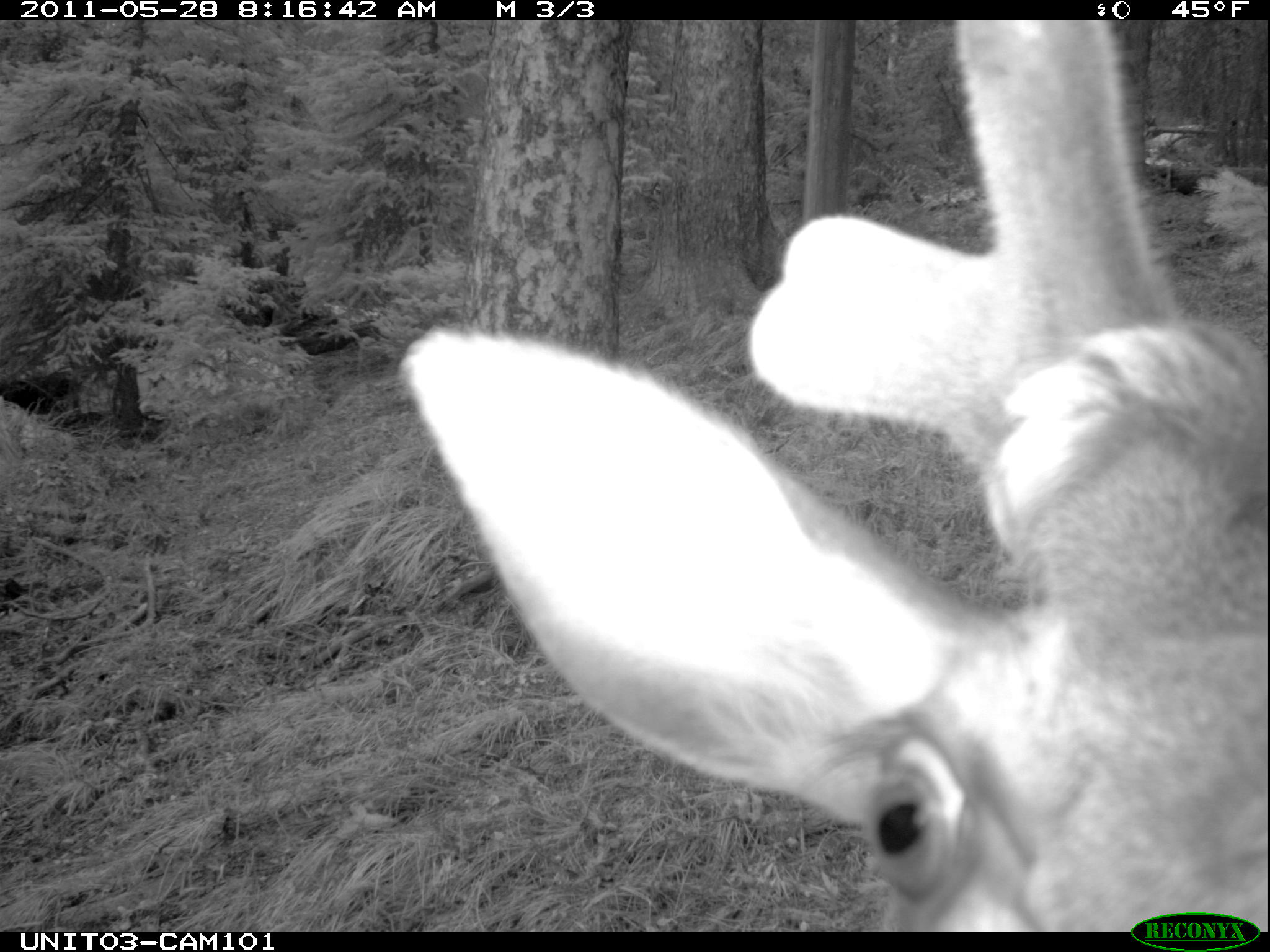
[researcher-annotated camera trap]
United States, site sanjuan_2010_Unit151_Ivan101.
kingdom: Animalia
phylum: Chordata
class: Mammalia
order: Artiodactyla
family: Cervidae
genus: Cervus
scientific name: Cervus elaphus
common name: red deer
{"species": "Cervus elaphus (red deer)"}